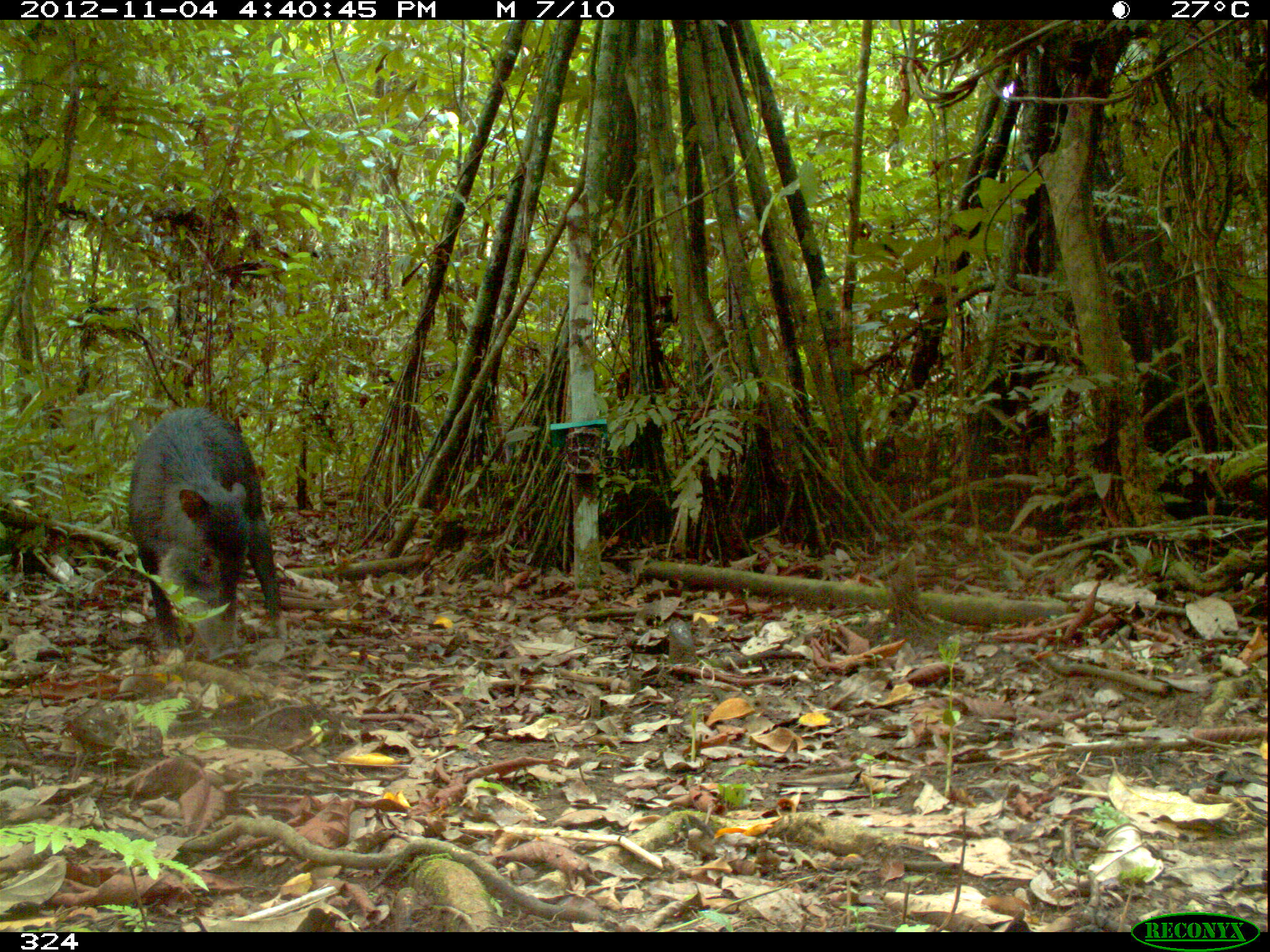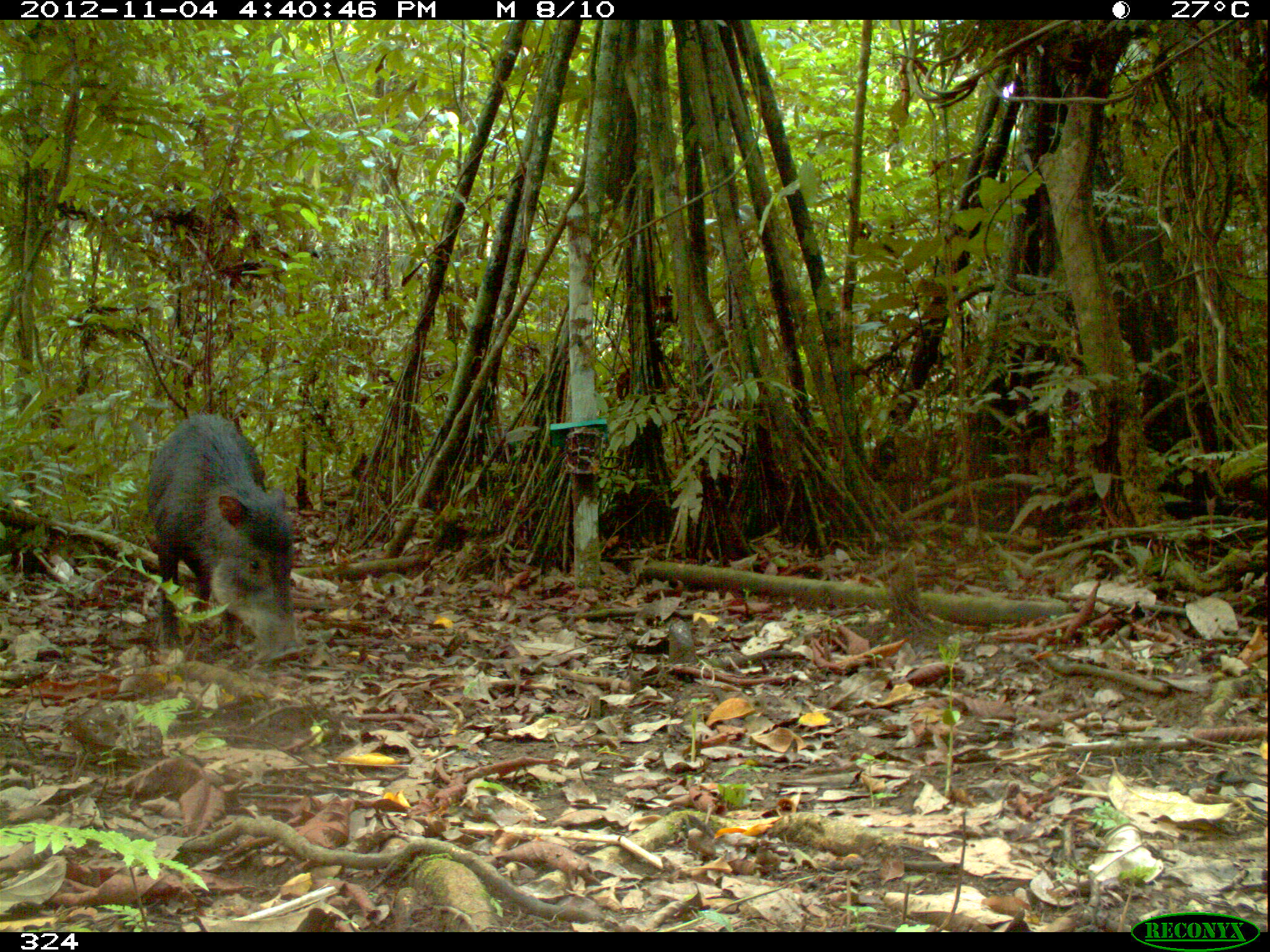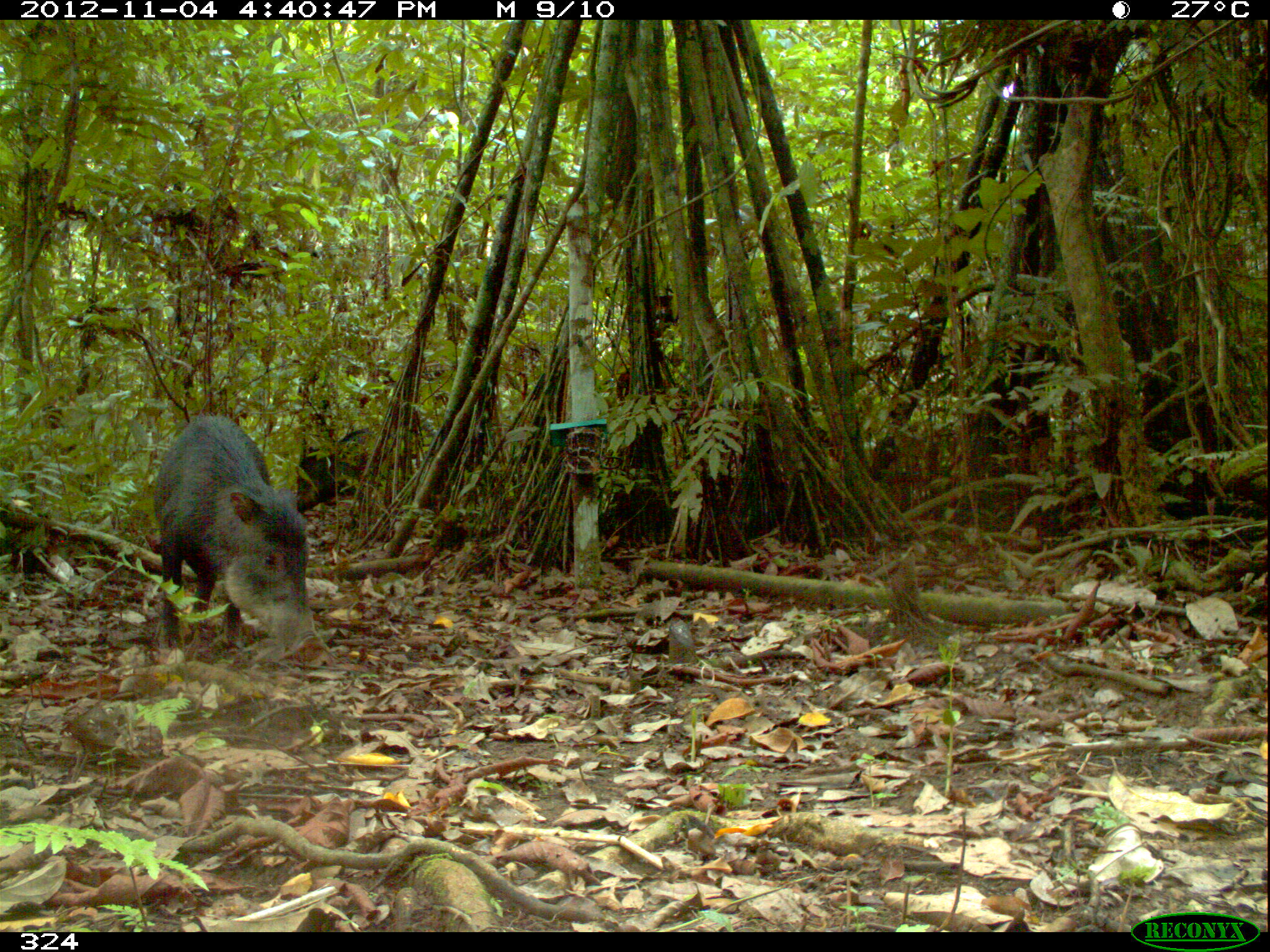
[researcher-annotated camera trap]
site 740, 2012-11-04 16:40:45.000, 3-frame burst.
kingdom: Animalia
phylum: Chordata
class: Mammalia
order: Artiodactyla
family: Tayassuidae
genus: Tayassu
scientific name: Tayassu pecari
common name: white-lipped peccary